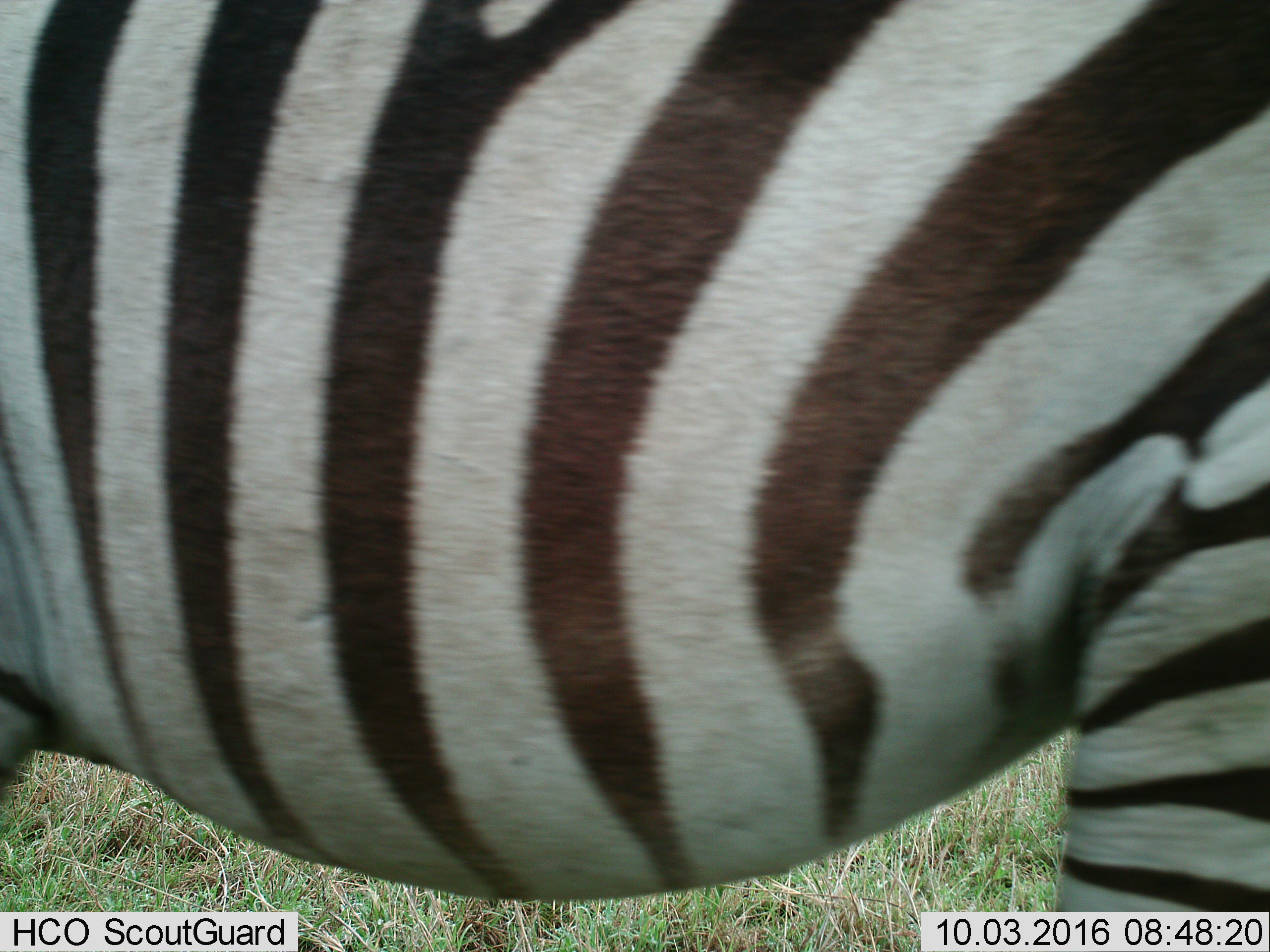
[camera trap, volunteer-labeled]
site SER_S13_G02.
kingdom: Animalia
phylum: Chordata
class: Mammalia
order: Perissodactyla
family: Equidae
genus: Equus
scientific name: Equus quagga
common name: plains zebra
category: zebraplains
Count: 1.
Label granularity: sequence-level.